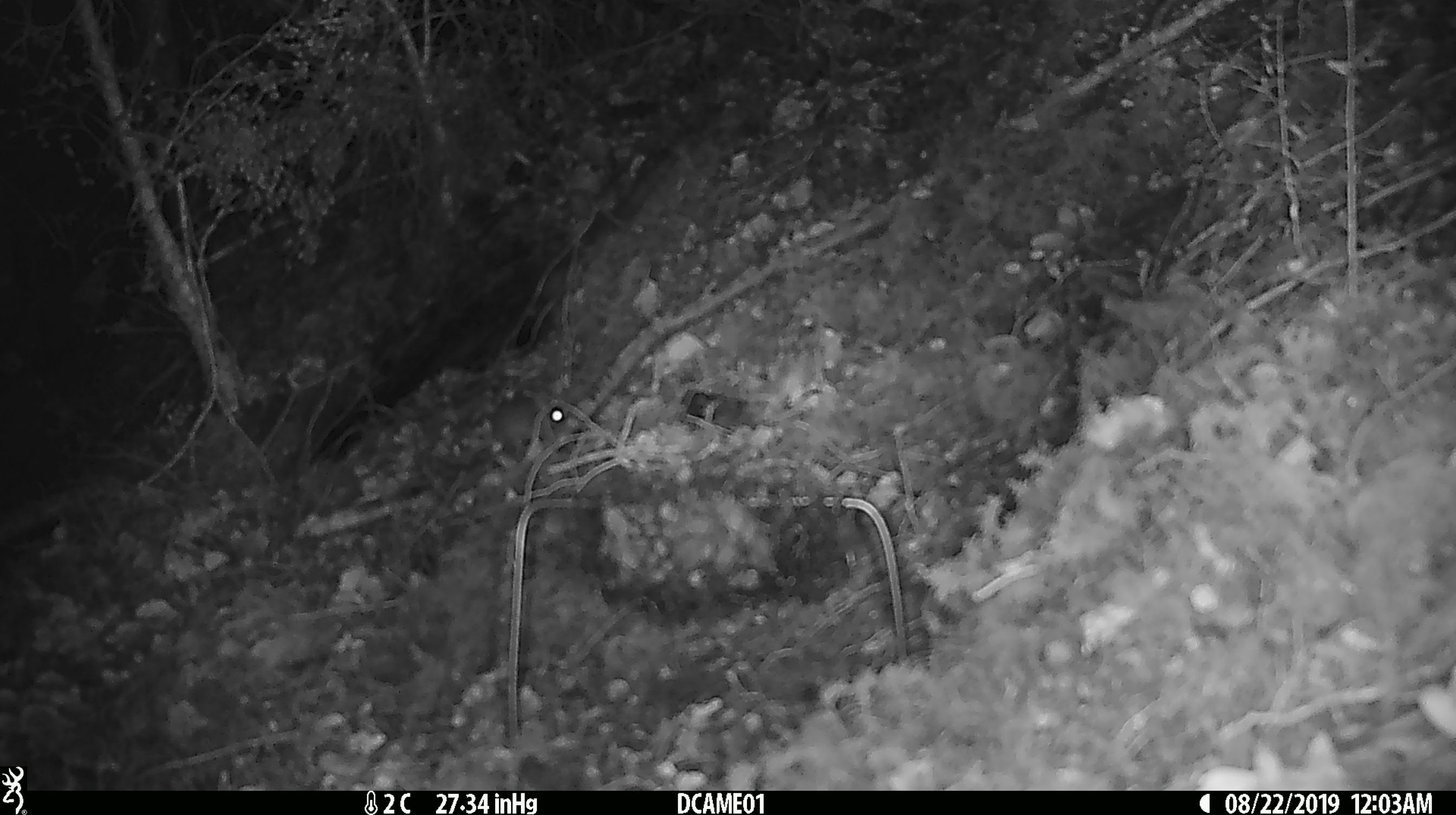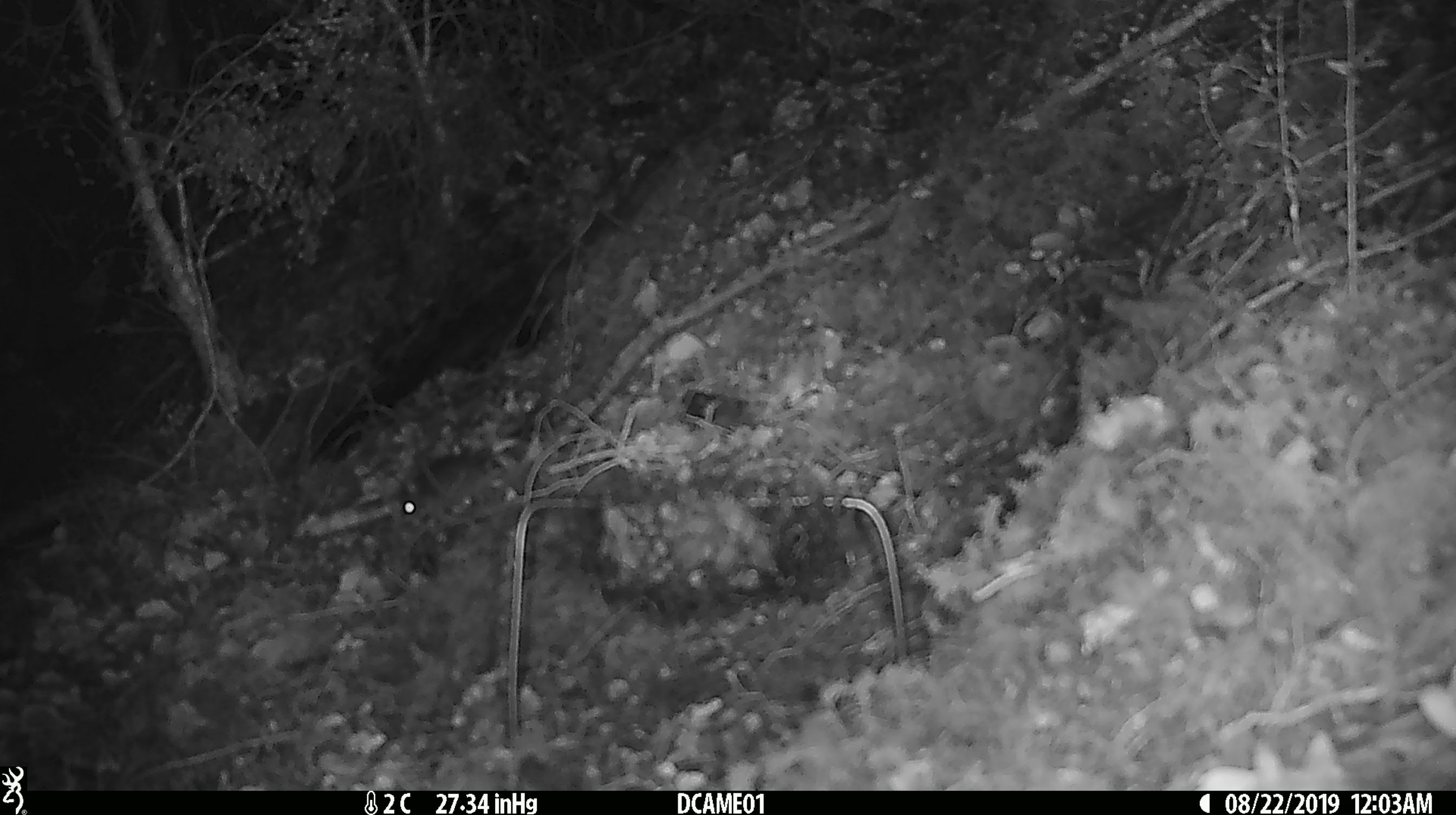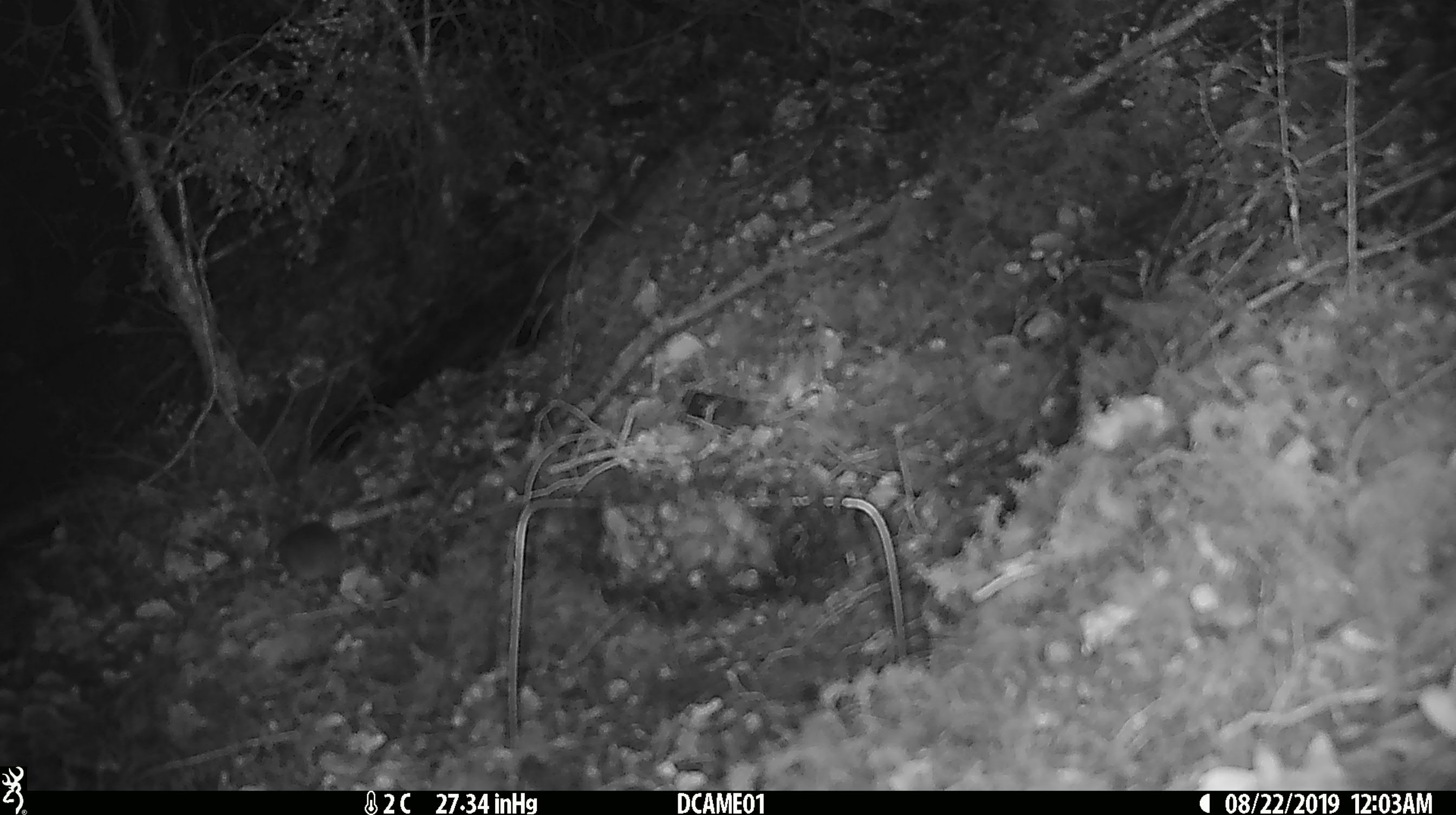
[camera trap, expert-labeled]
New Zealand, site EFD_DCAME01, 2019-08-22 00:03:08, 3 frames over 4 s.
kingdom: Animalia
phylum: Chordata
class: Mammalia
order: Rodentia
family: Muridae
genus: Mus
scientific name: Mus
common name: mouse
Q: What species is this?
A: Mouse (Mus).